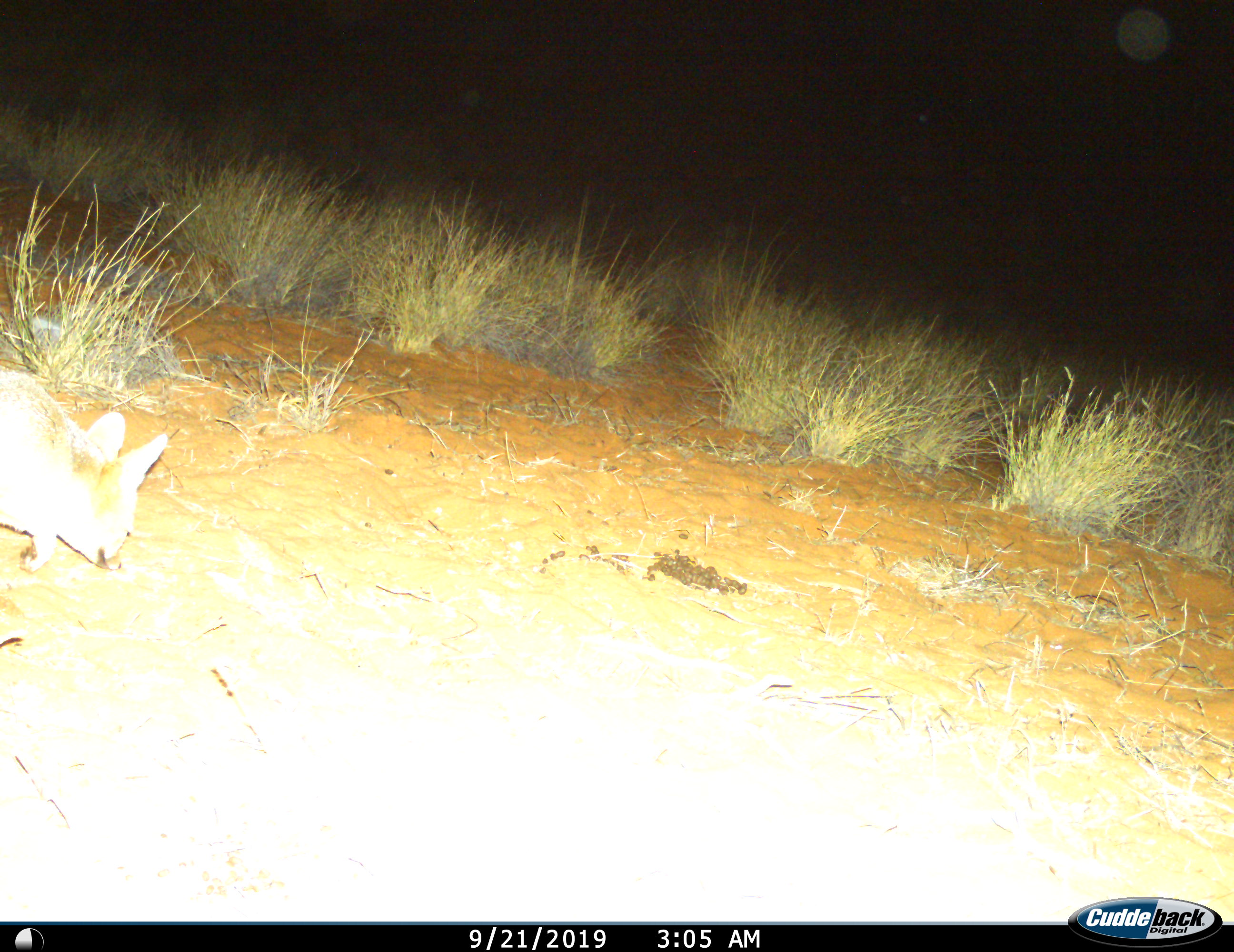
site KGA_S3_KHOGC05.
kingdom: Animalia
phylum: Chordata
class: Mammalia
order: Carnivora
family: Canidae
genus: Vulpes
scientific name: Vulpes chama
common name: cape fox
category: foxcape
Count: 1.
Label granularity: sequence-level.